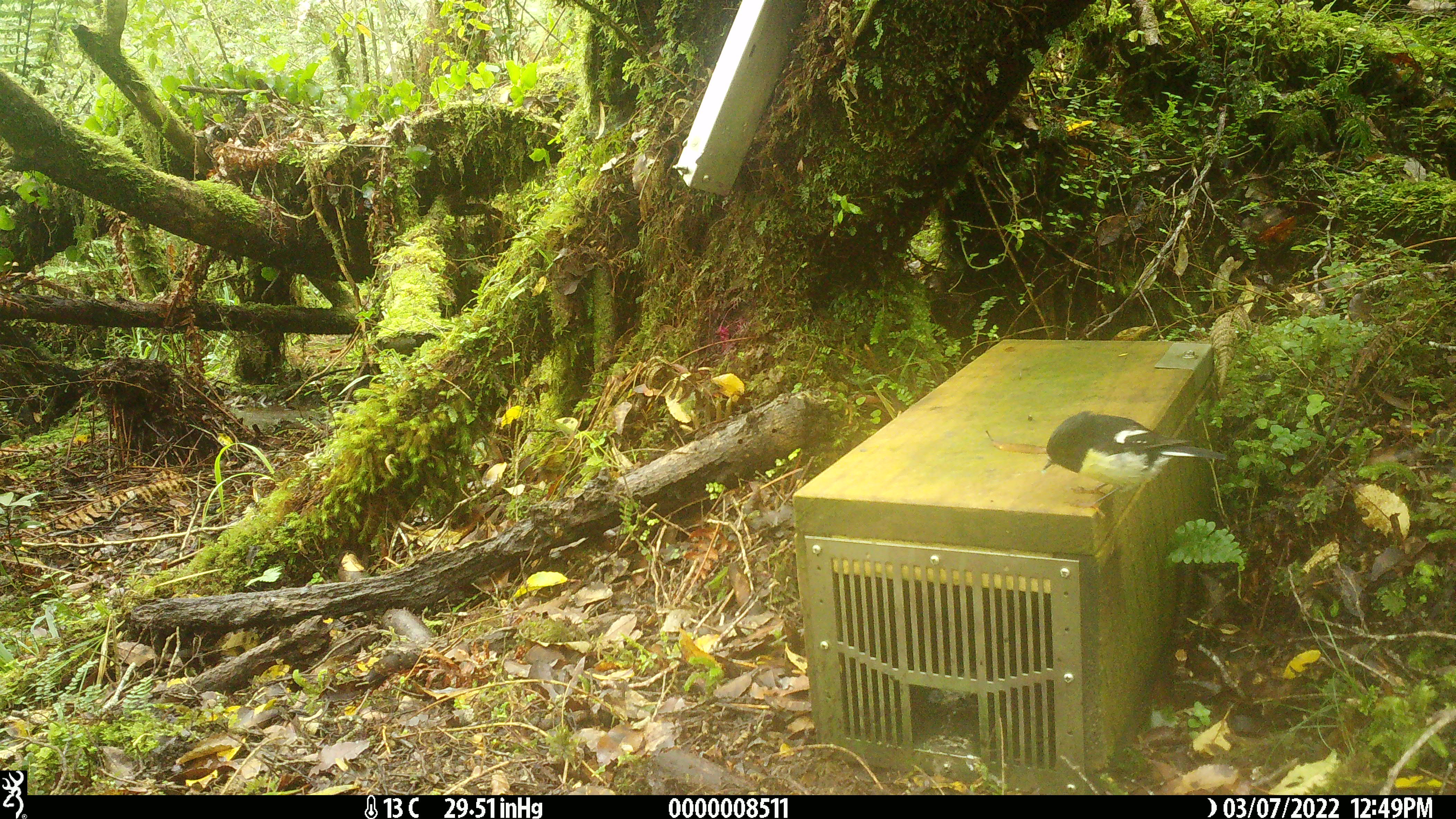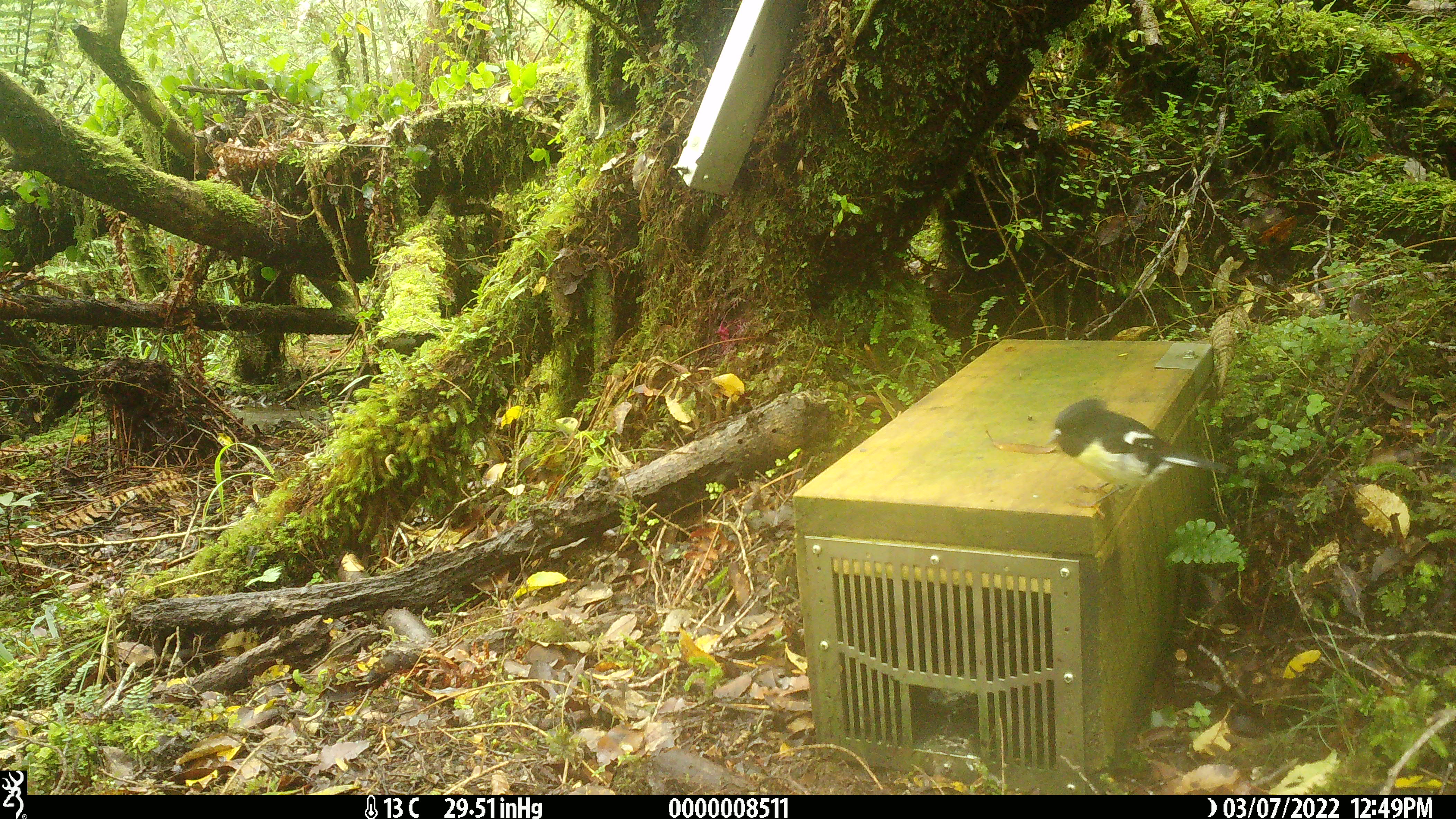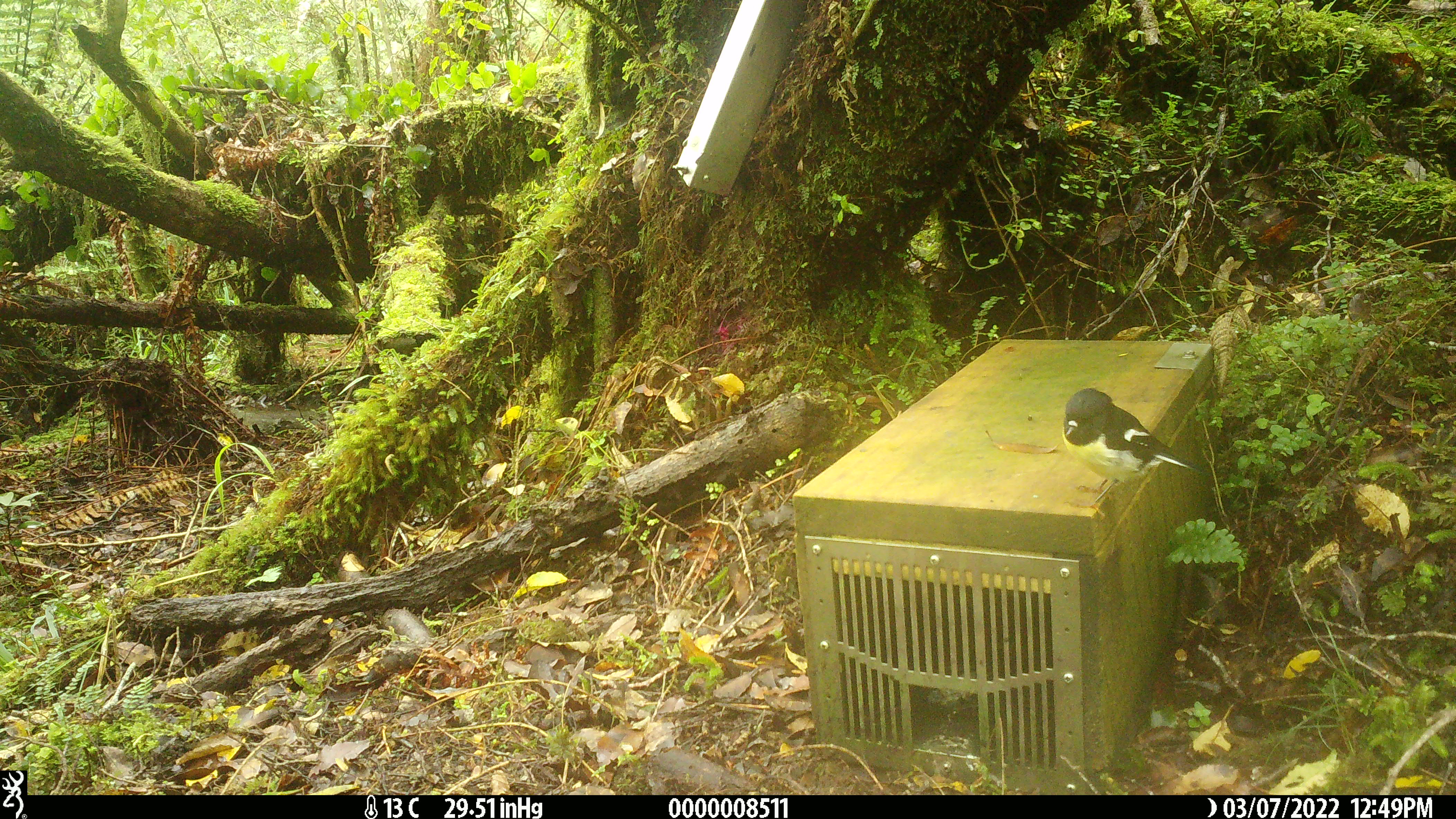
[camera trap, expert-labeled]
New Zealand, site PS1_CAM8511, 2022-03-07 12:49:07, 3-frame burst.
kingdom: Animalia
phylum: Chordata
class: Aves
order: Passeriformes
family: Petroicidae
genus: Petroica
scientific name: Petroica macrocephala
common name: tomtit